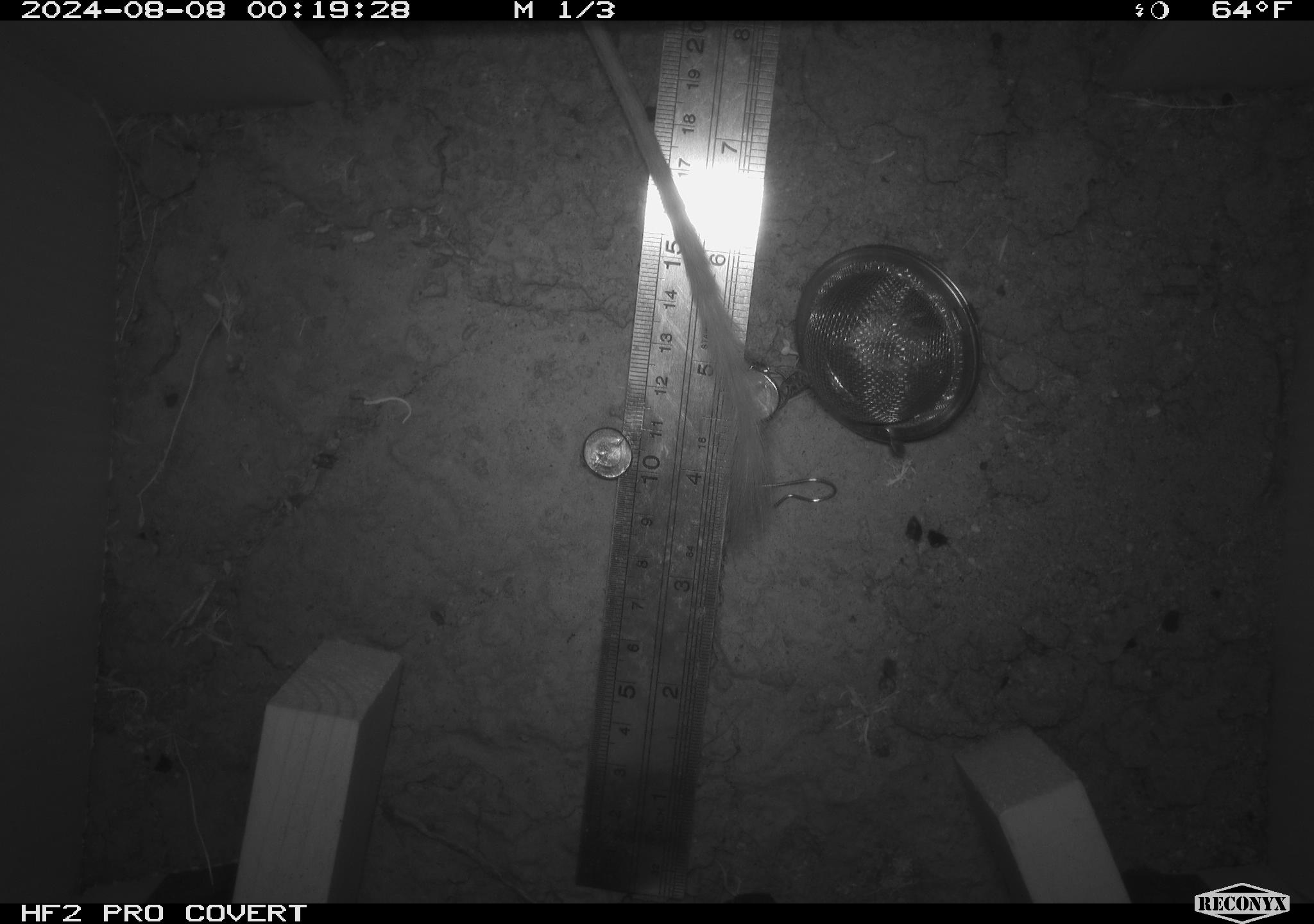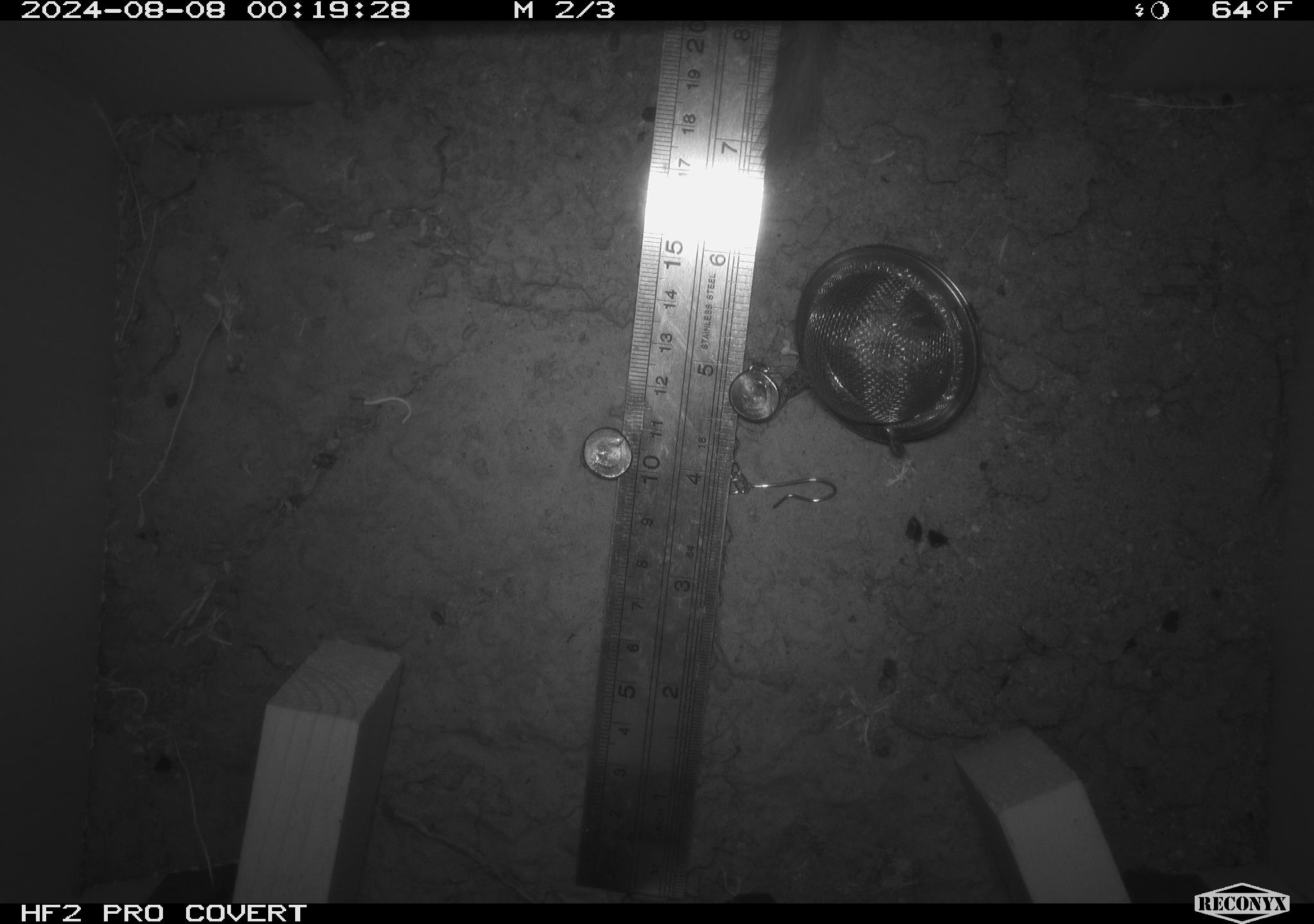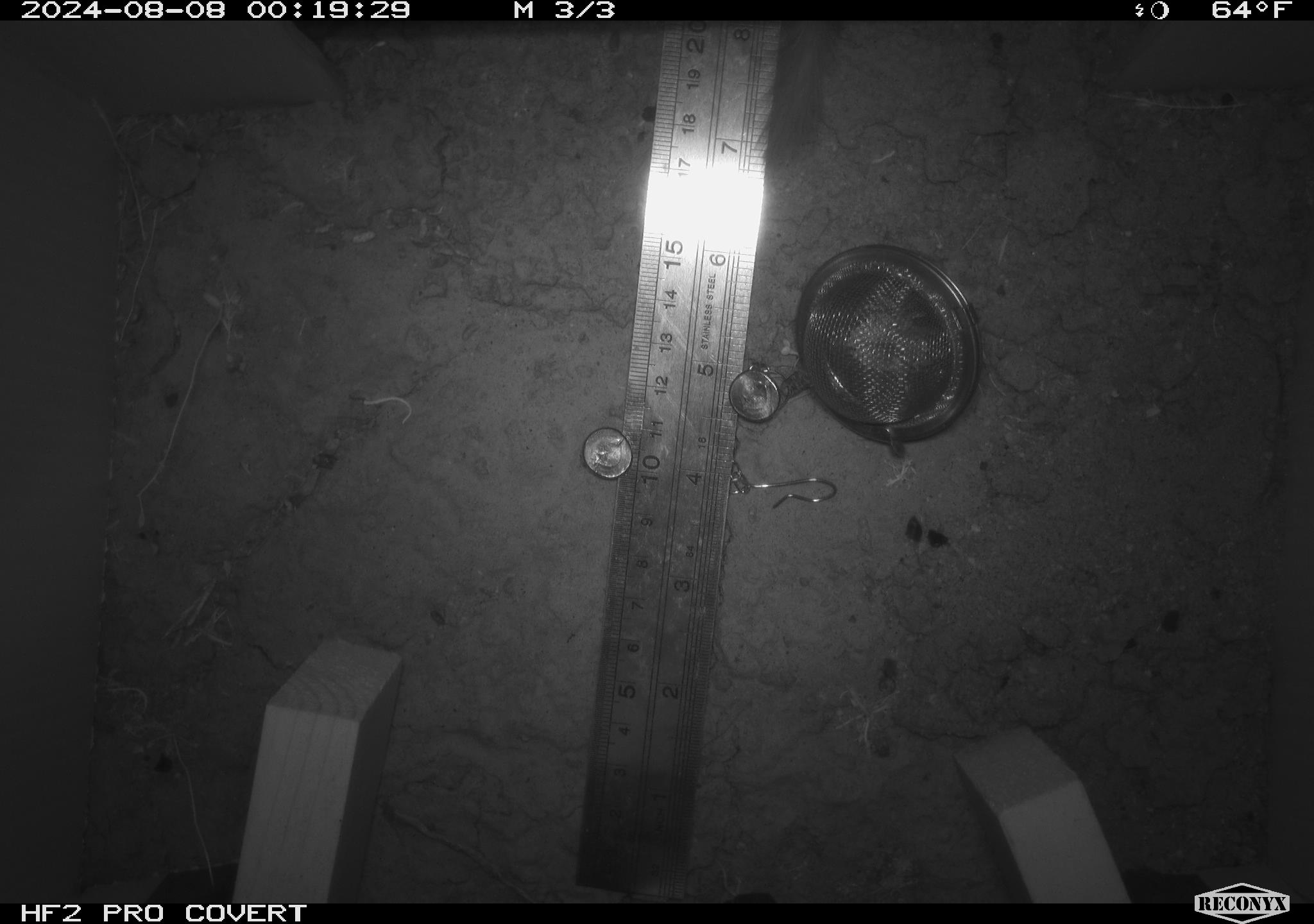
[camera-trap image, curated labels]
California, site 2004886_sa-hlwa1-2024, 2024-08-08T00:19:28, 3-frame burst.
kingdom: Animalia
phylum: Chordata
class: Mammalia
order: Rodentia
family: Heteromyidae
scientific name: Heteromyidae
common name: kangaroo rats and pocket mice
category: heteromyidae family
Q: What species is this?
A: Heteromyidae family (kangaroo rats and pocket mice) (Heteromyidae).